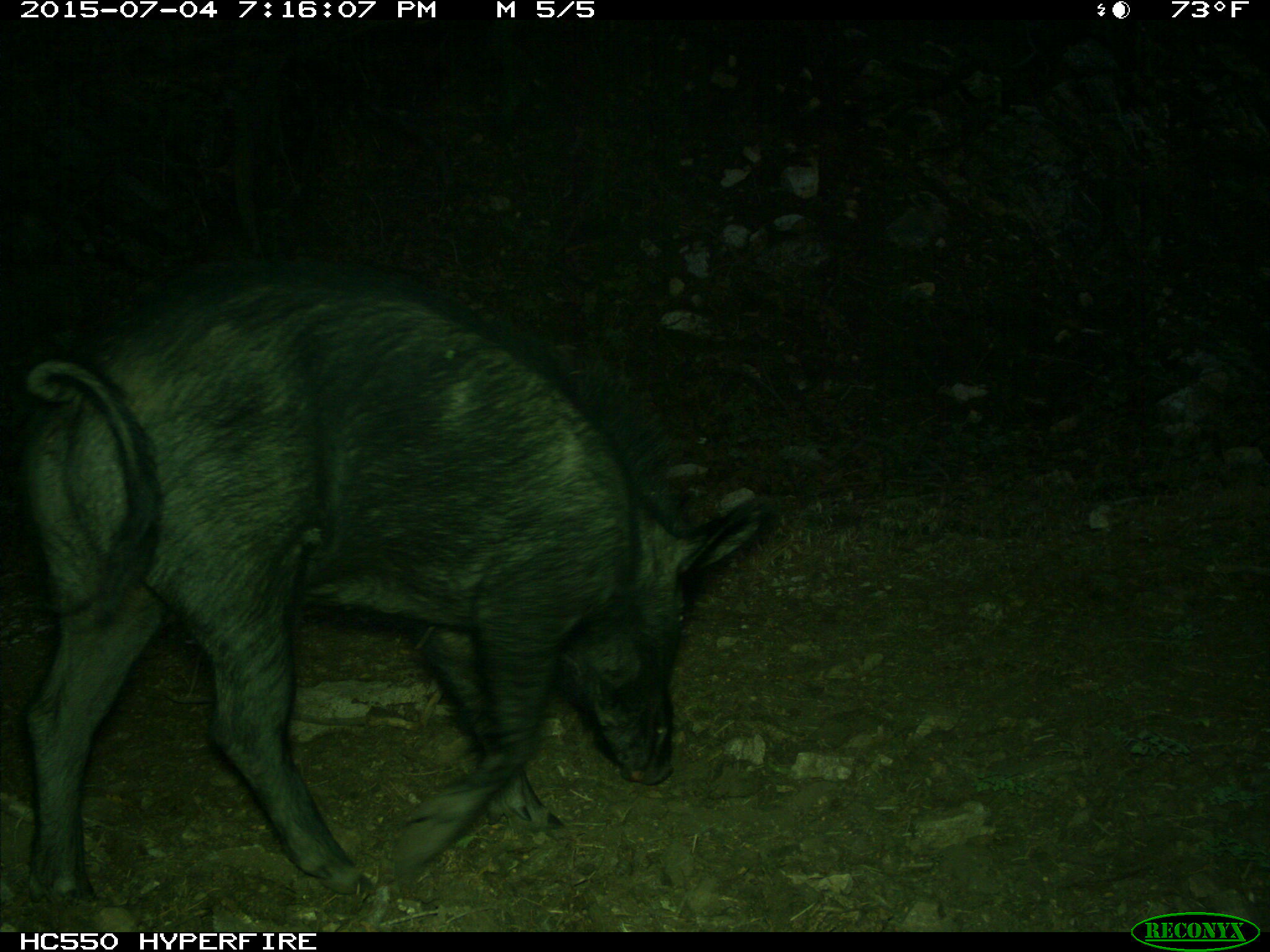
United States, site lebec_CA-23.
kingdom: Animalia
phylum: Chordata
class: Mammalia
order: Artiodactyla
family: Suidae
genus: Sus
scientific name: Sus scrofa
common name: wild boar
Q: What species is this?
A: Sus scrofa (wild boar).